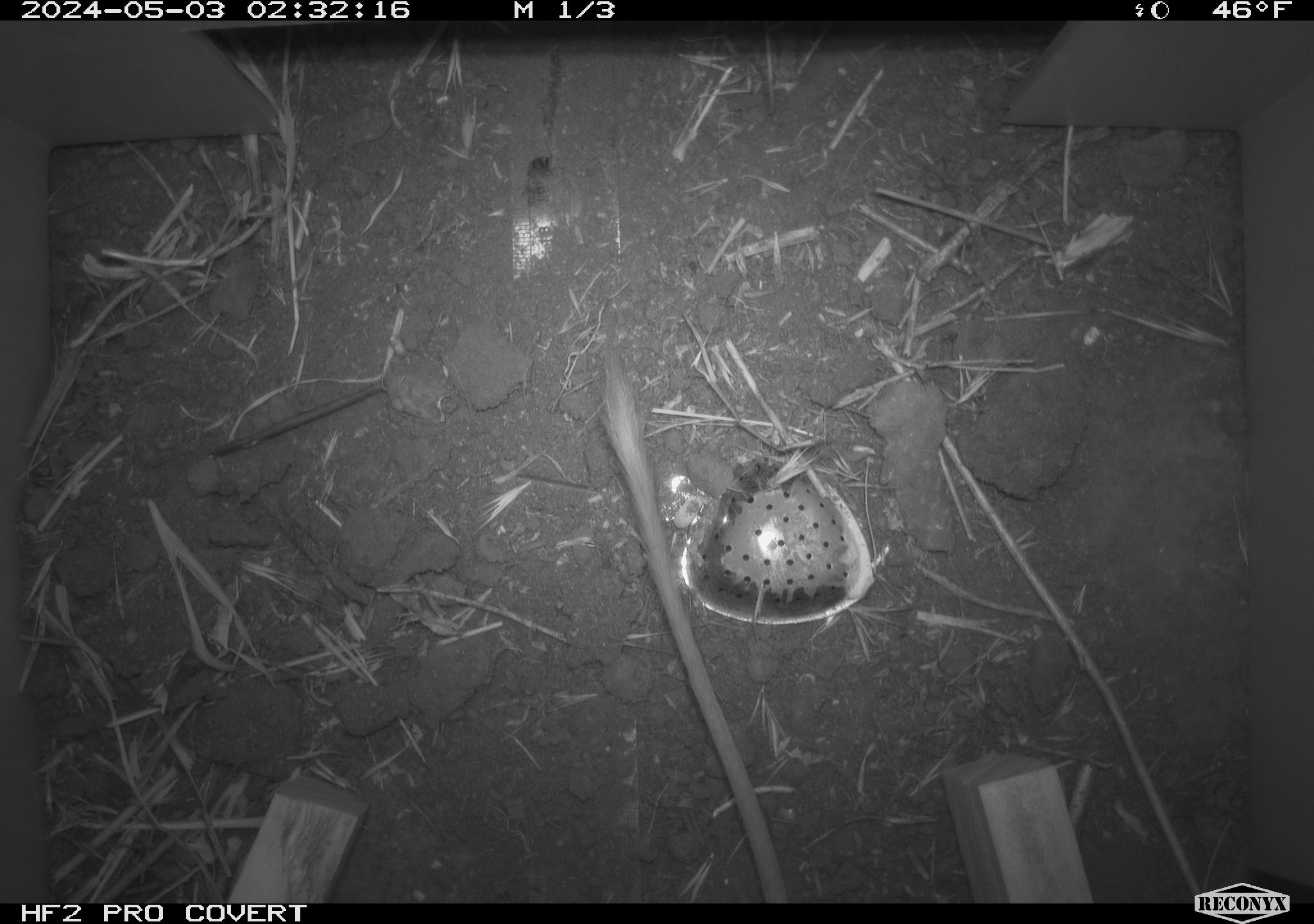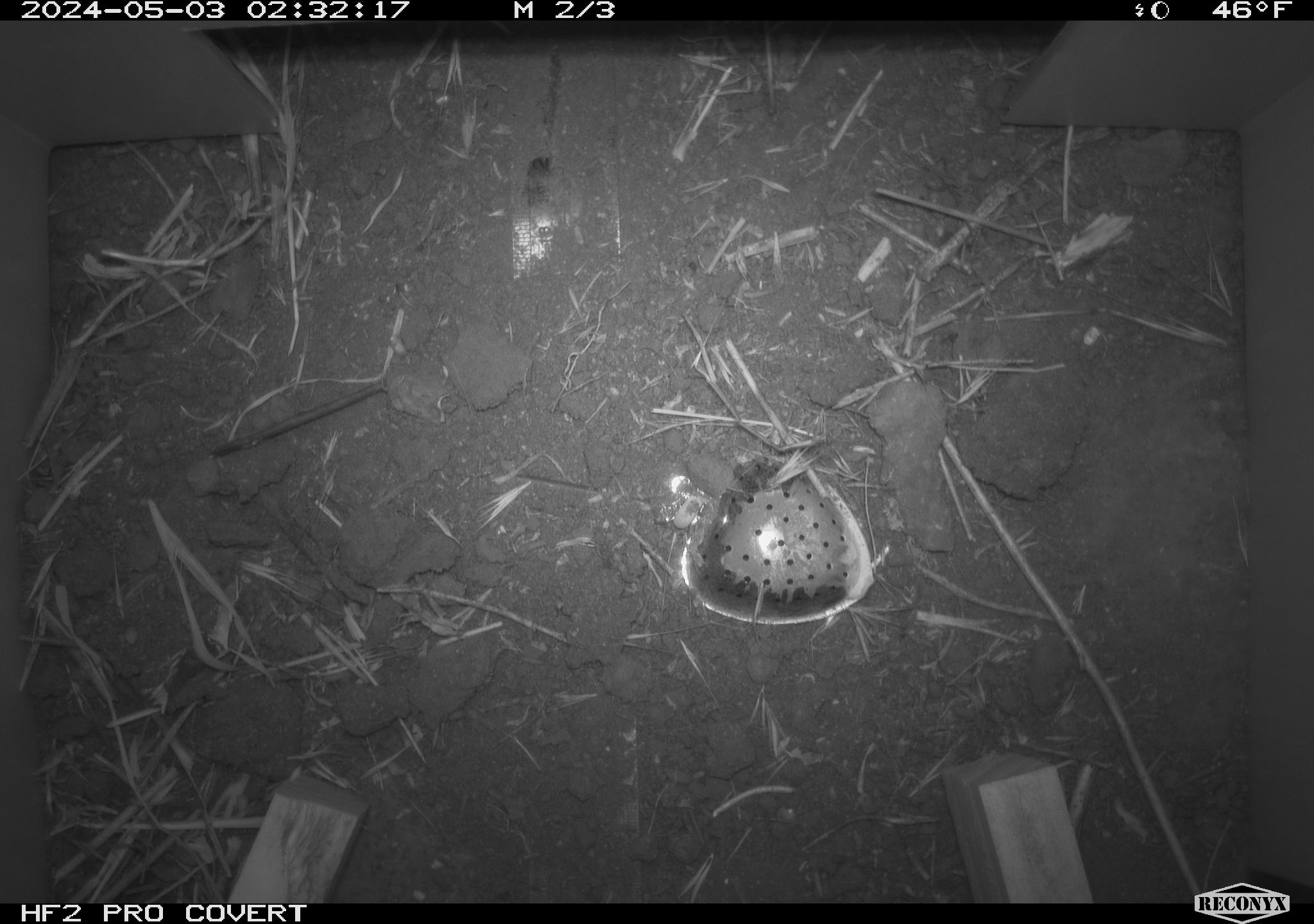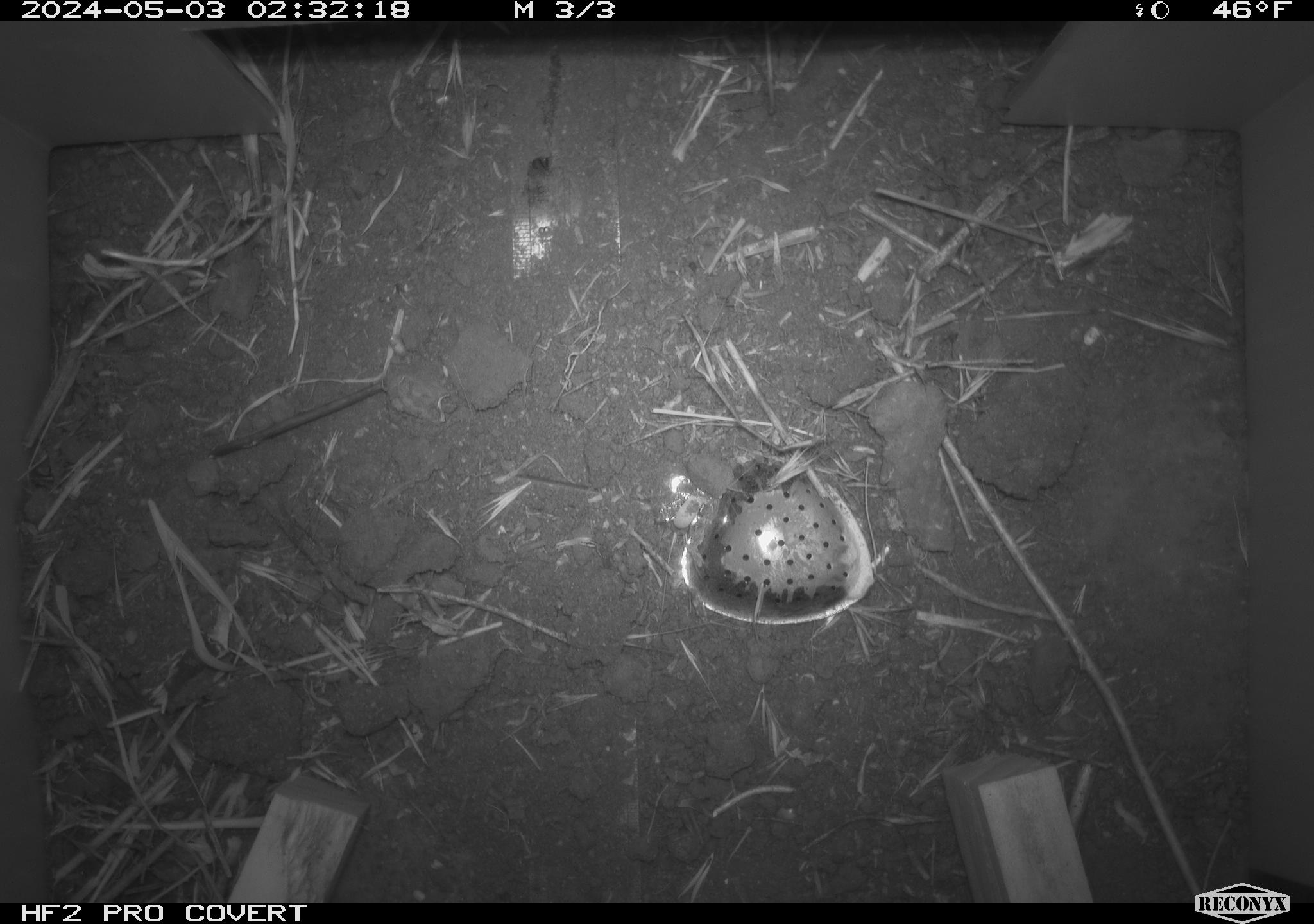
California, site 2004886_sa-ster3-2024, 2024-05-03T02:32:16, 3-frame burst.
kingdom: Animalia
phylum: Chordata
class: Mammalia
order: Rodentia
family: Heteromyidae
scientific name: Heteromyidae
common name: kangaroo rats and pocket mice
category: heteromyidae family